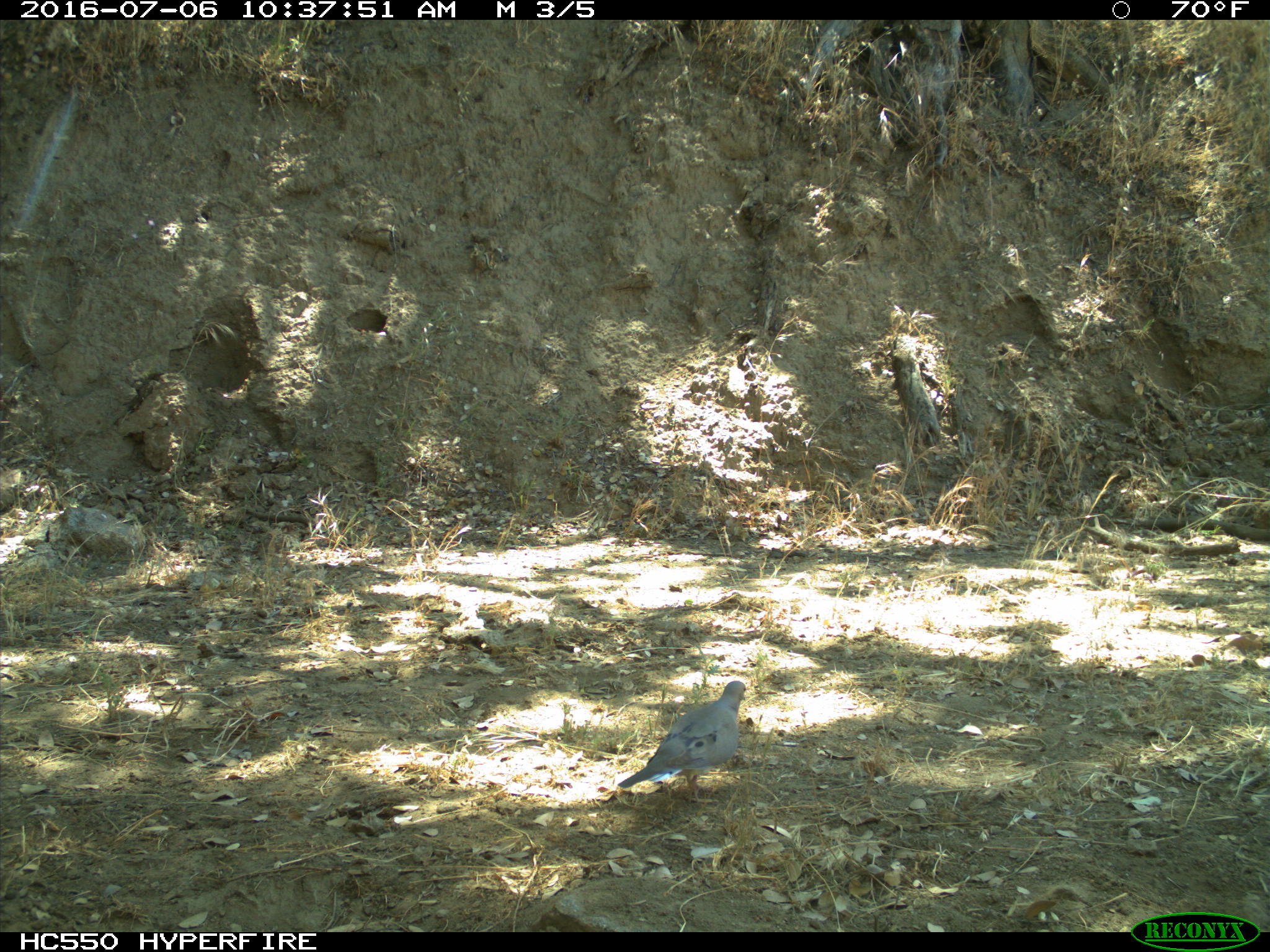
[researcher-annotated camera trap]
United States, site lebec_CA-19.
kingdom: Animalia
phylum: Chordata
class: Aves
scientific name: Aves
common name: birds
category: unidentified bird